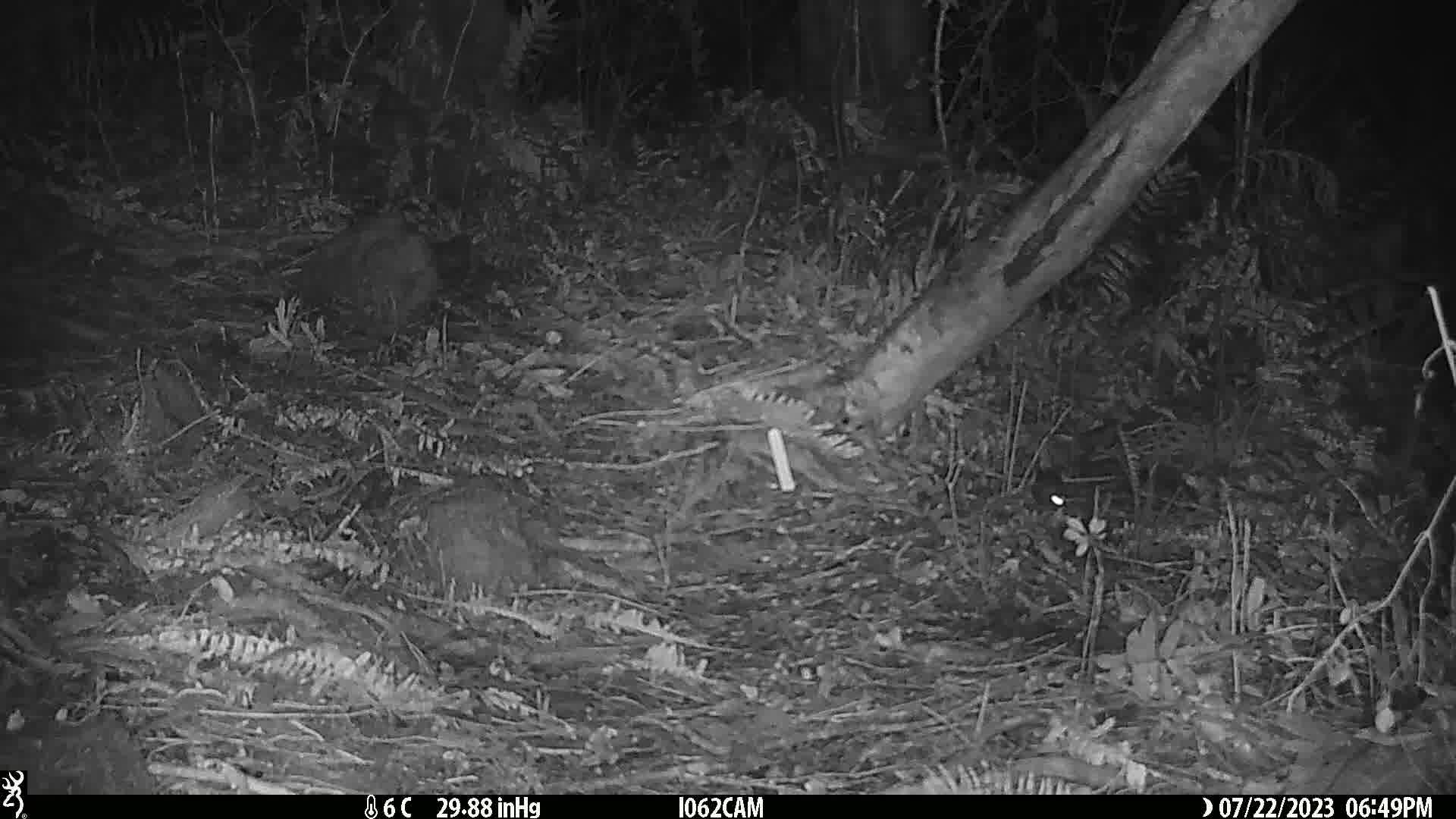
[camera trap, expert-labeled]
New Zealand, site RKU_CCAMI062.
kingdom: Animalia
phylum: Chordata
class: Mammalia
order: Rodentia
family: Muridae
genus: Rattus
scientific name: Rattus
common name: rat